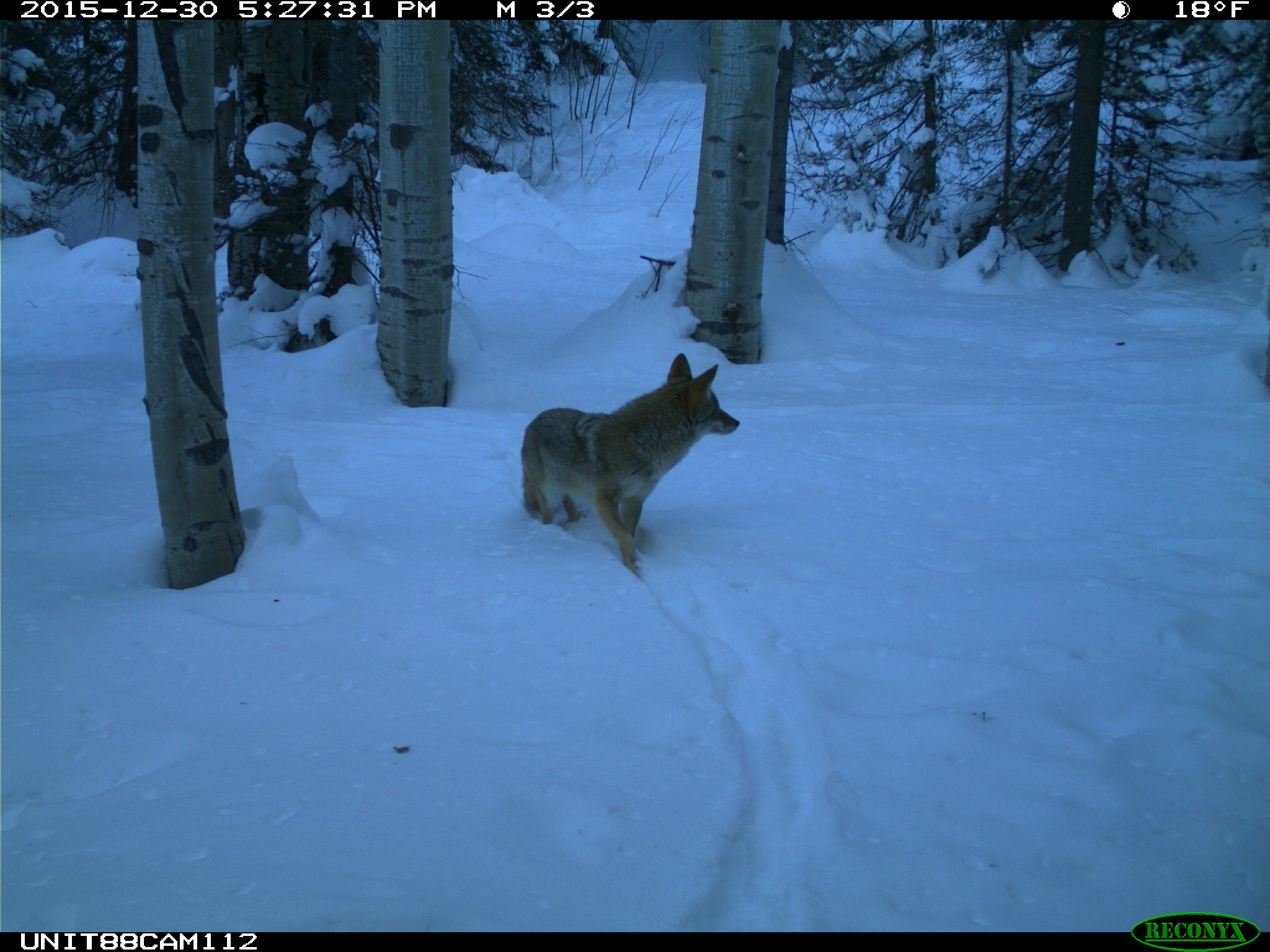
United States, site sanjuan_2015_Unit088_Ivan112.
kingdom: Animalia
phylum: Chordata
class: Mammalia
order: Carnivora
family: Canidae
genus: Canis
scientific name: Canis latrans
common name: coyote